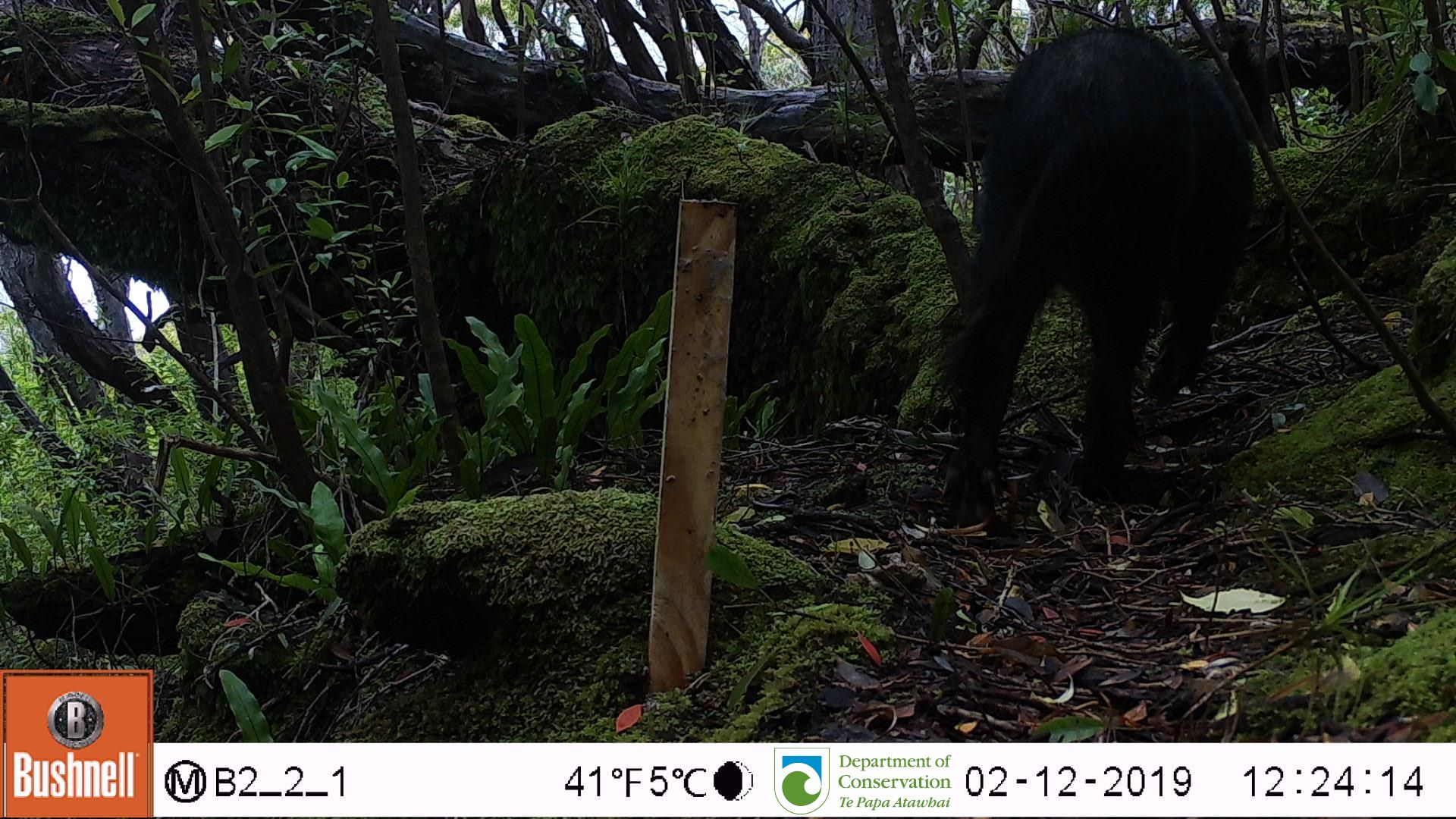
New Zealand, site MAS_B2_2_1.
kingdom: Animalia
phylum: Chordata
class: Mammalia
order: Artiodactyla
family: Suidae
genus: Sus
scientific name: Sus scrofa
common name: pig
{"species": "pig (Sus scrofa)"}